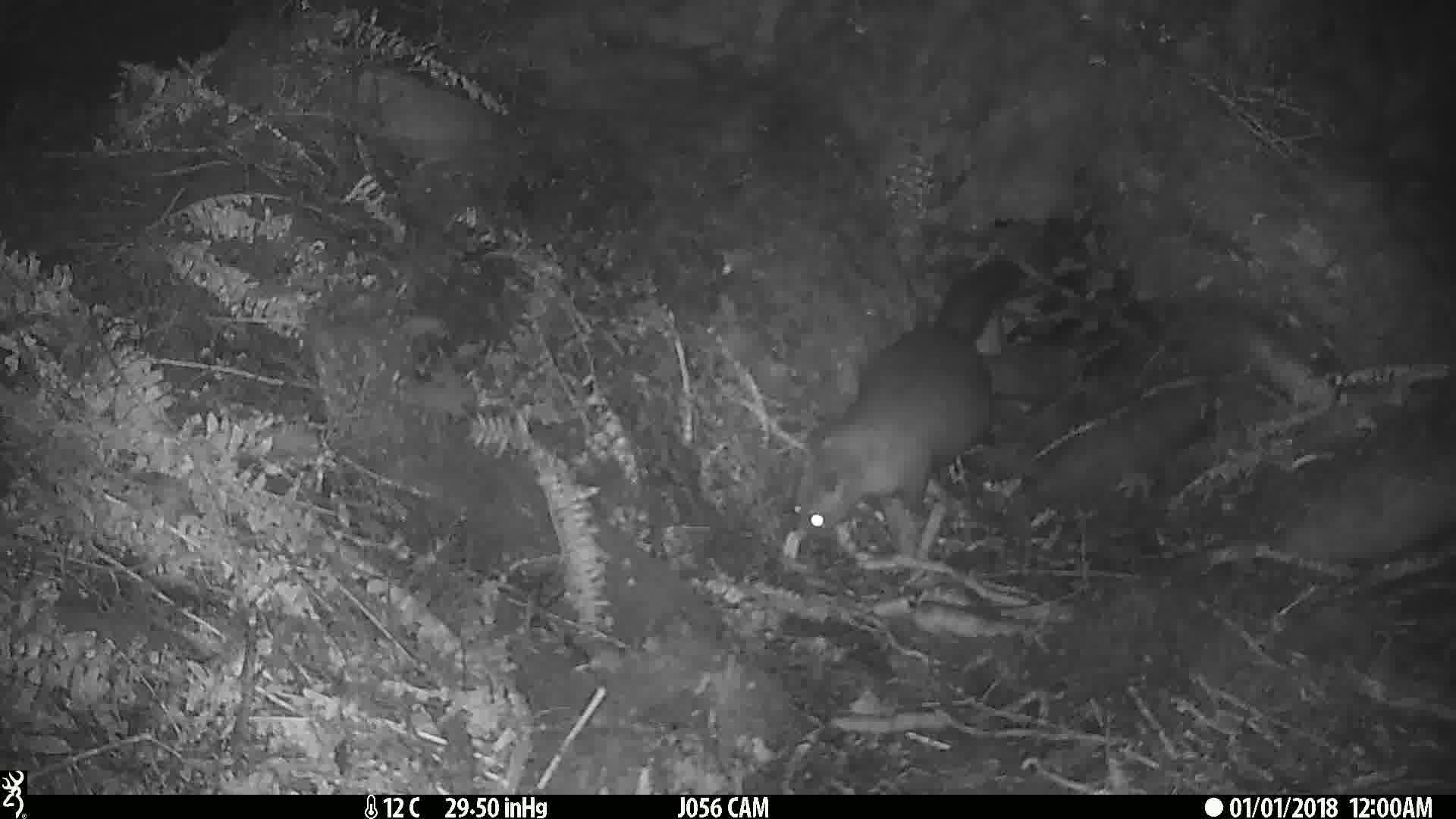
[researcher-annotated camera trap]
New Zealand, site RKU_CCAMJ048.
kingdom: Animalia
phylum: Chordata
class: Mammalia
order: Diprotodontia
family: Phalangeridae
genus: Trichosurus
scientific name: Trichosurus vulpecula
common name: common brushtail possum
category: possum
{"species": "possum (common brushtail possum) (Trichosurus vulpecula)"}